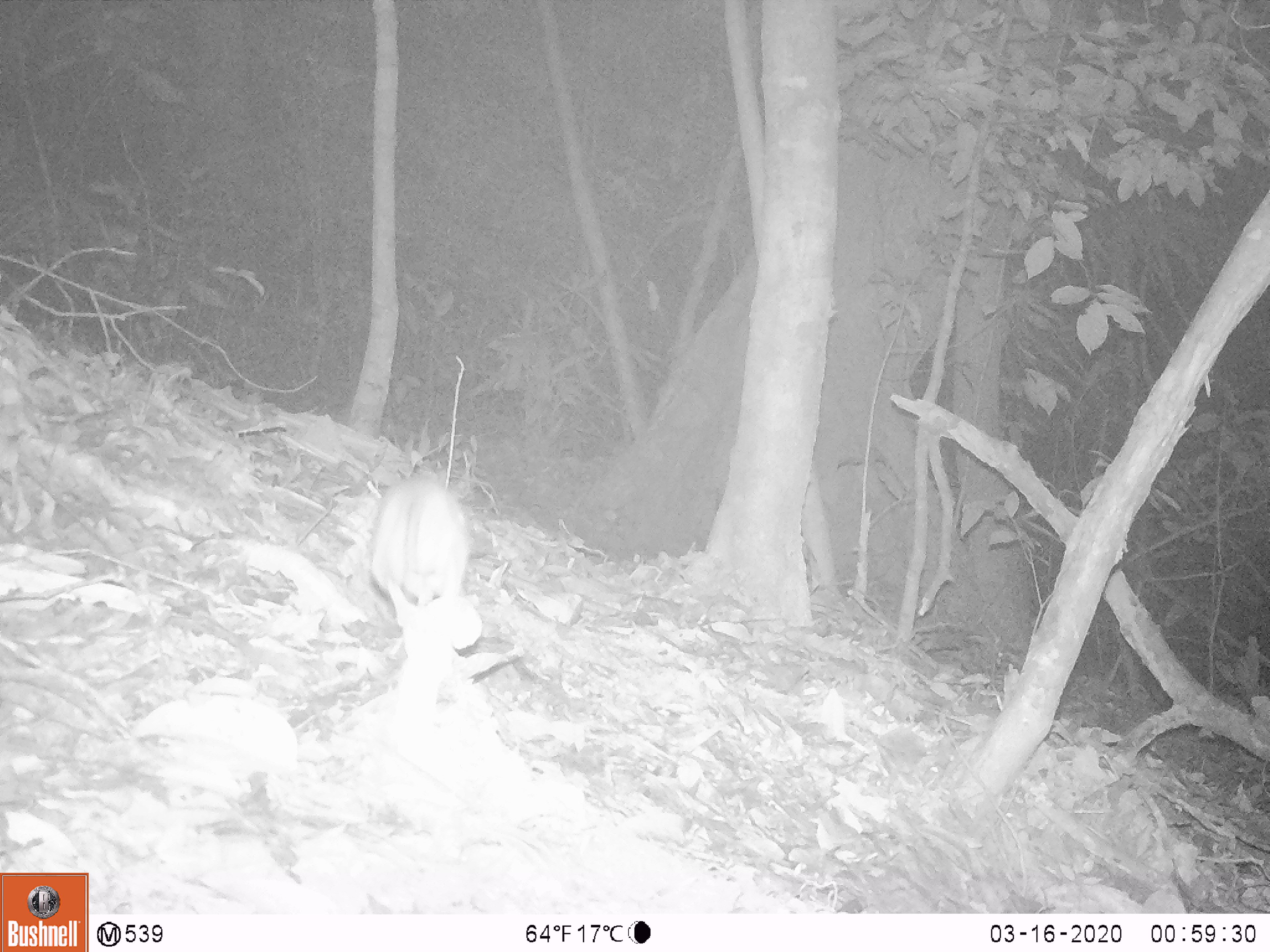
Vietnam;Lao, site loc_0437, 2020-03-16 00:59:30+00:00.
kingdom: Animalia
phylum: Chordata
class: Mammalia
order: Rodentia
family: Muridae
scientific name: Muridae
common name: old-world mice and rats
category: unidentified murid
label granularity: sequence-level